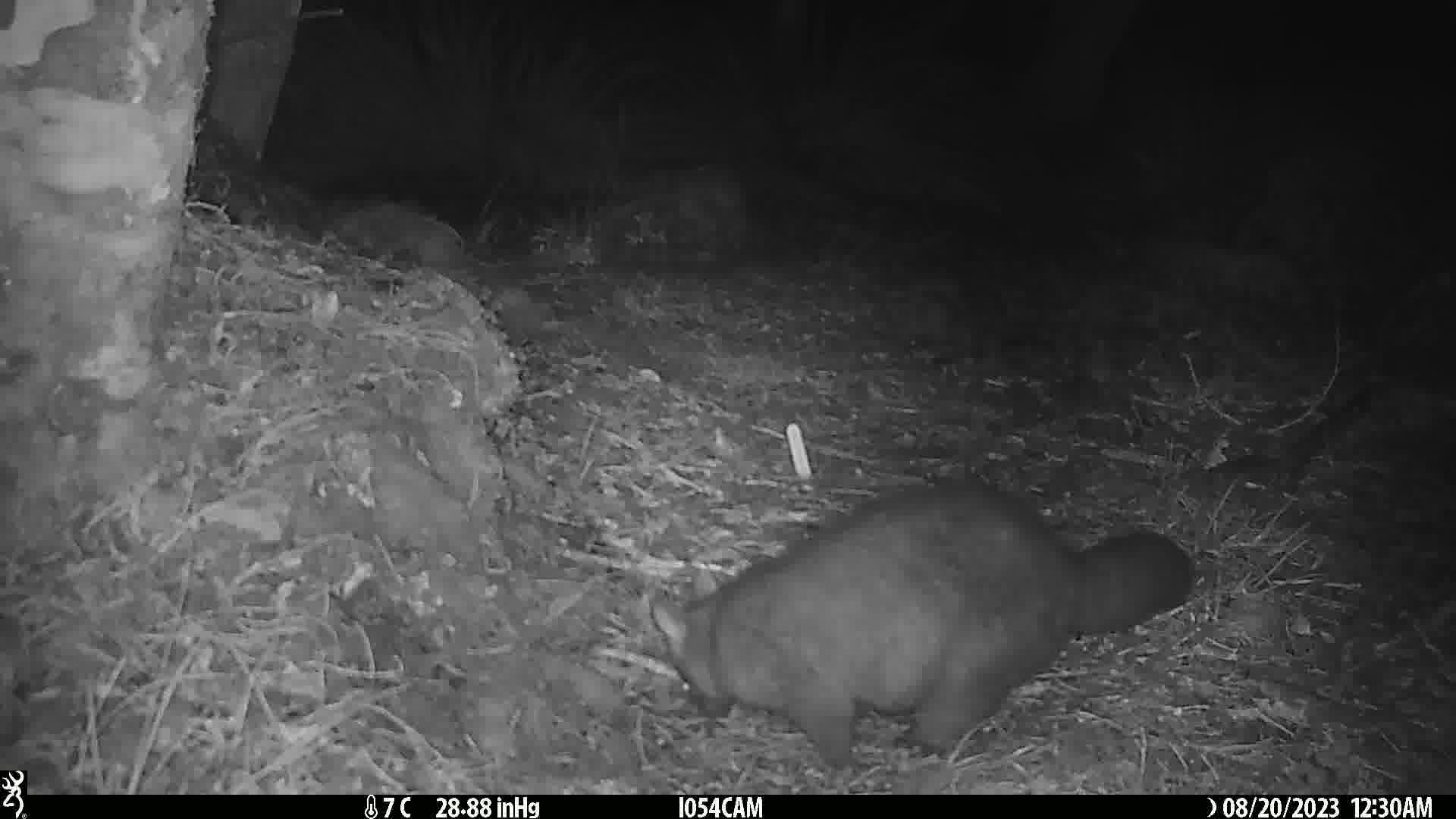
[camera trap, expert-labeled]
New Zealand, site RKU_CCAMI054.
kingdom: Animalia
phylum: Chordata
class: Mammalia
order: Diprotodontia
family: Phalangeridae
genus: Trichosurus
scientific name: Trichosurus vulpecula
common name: common brushtail possum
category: possum